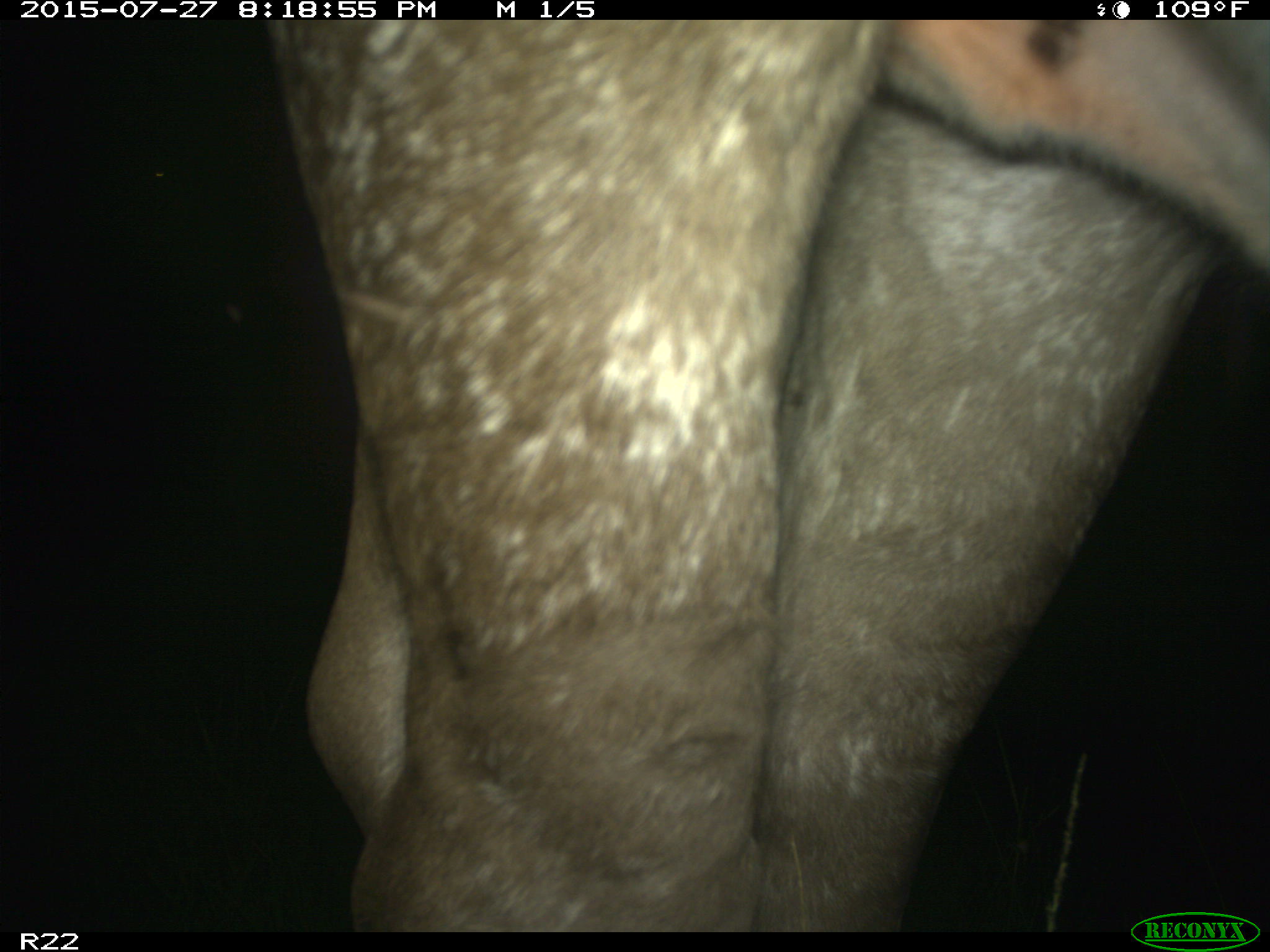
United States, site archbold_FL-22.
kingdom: Animalia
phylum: Chordata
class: Mammalia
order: Artiodactyla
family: Bovidae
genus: Bos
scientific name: Bos taurus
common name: domestic cow